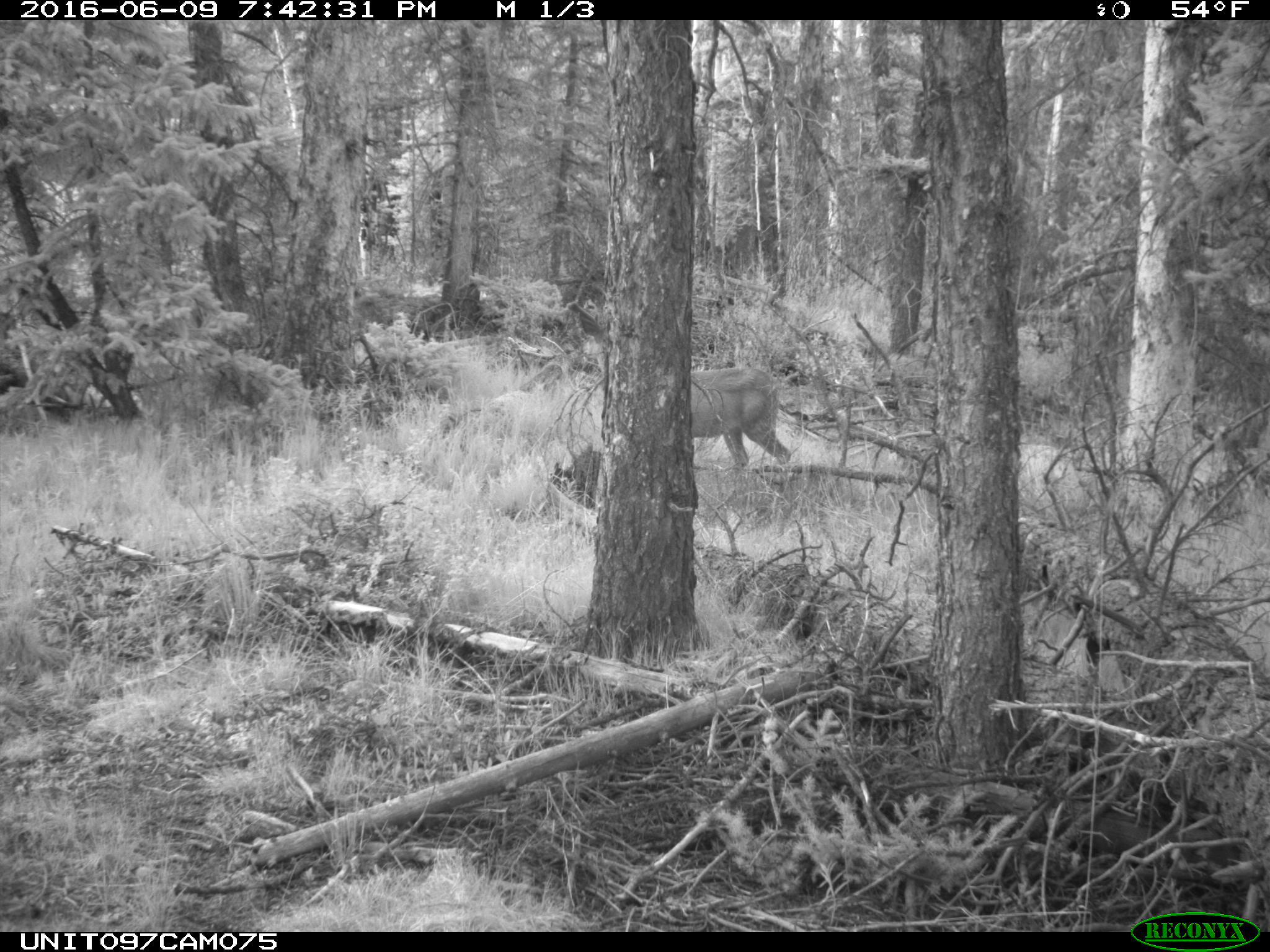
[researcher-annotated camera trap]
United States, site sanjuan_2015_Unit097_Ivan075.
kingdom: Animalia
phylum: Chordata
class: Mammalia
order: Artiodactyla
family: Cervidae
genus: Odocoileus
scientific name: Odocoileus hemionus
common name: mule deer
Odocoileus hemionus (mule deer).